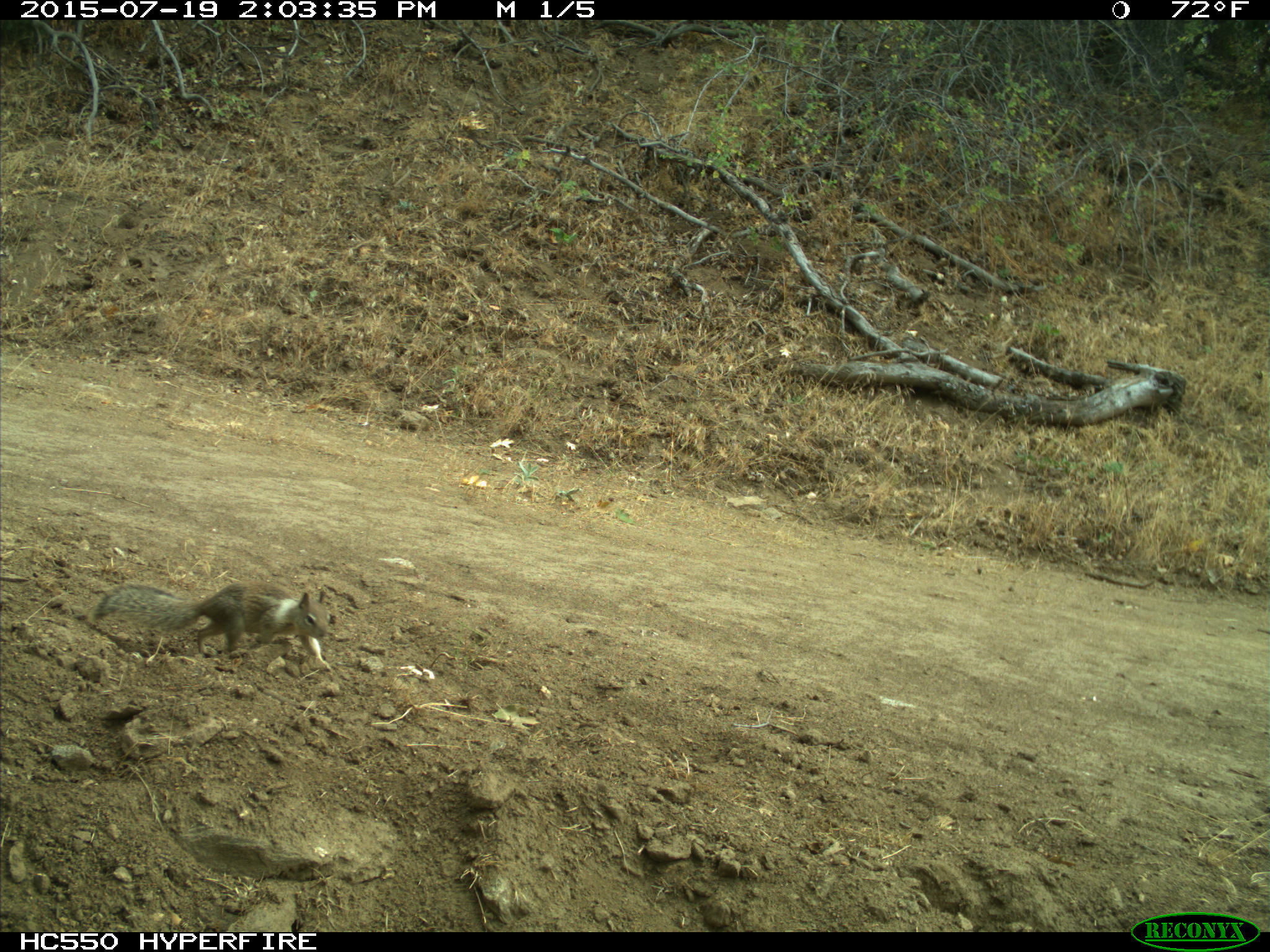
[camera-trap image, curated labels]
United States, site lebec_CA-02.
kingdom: Animalia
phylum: Chordata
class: Mammalia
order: Rodentia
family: Sciuridae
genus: Otospermophilus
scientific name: Otospermophilus beecheyi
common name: california ground squirrel